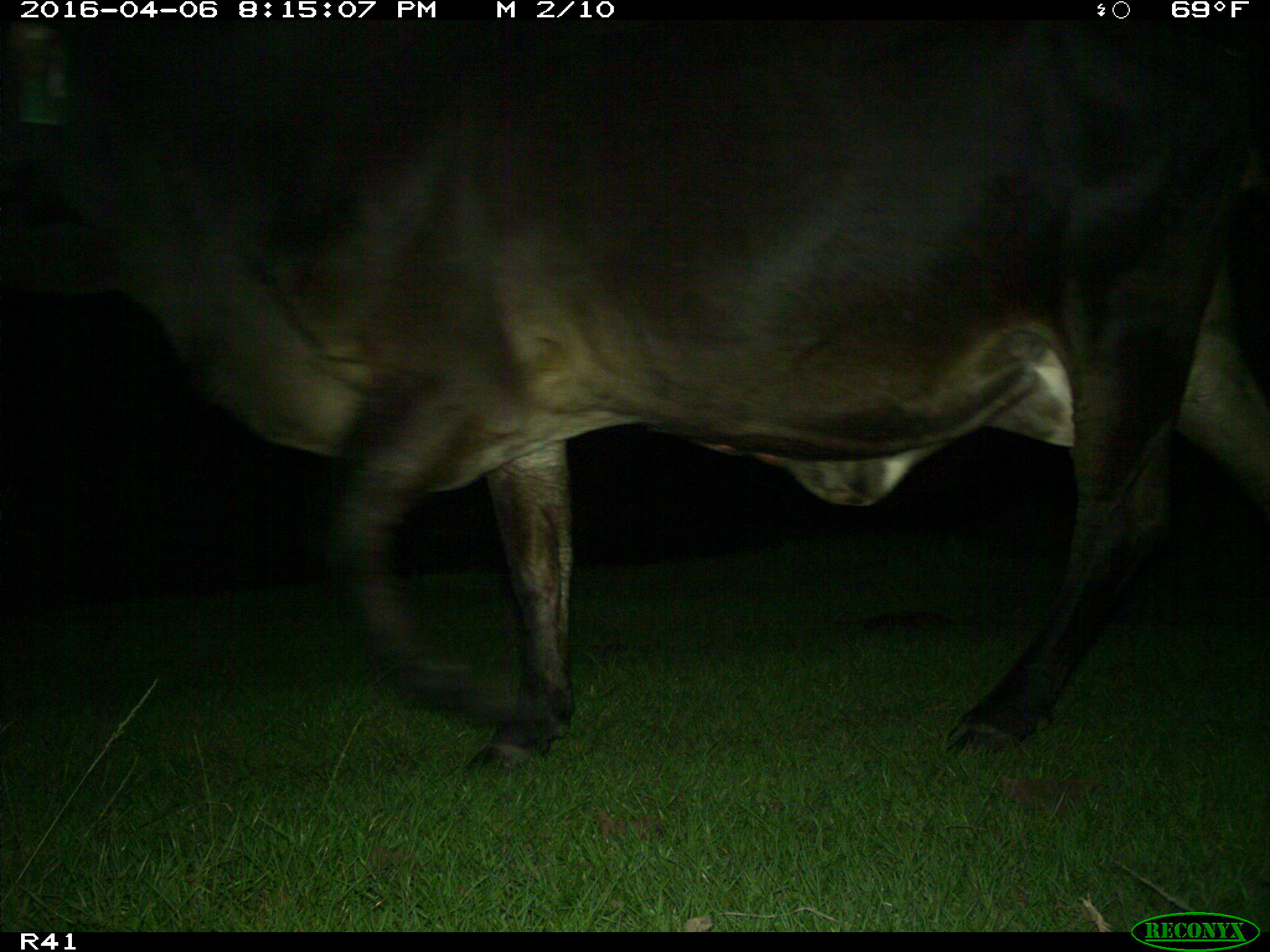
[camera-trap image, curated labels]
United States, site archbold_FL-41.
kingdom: Animalia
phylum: Chordata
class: Mammalia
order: Artiodactyla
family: Bovidae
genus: Bos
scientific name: Bos taurus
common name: domestic cow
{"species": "Bos taurus (domestic cow)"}